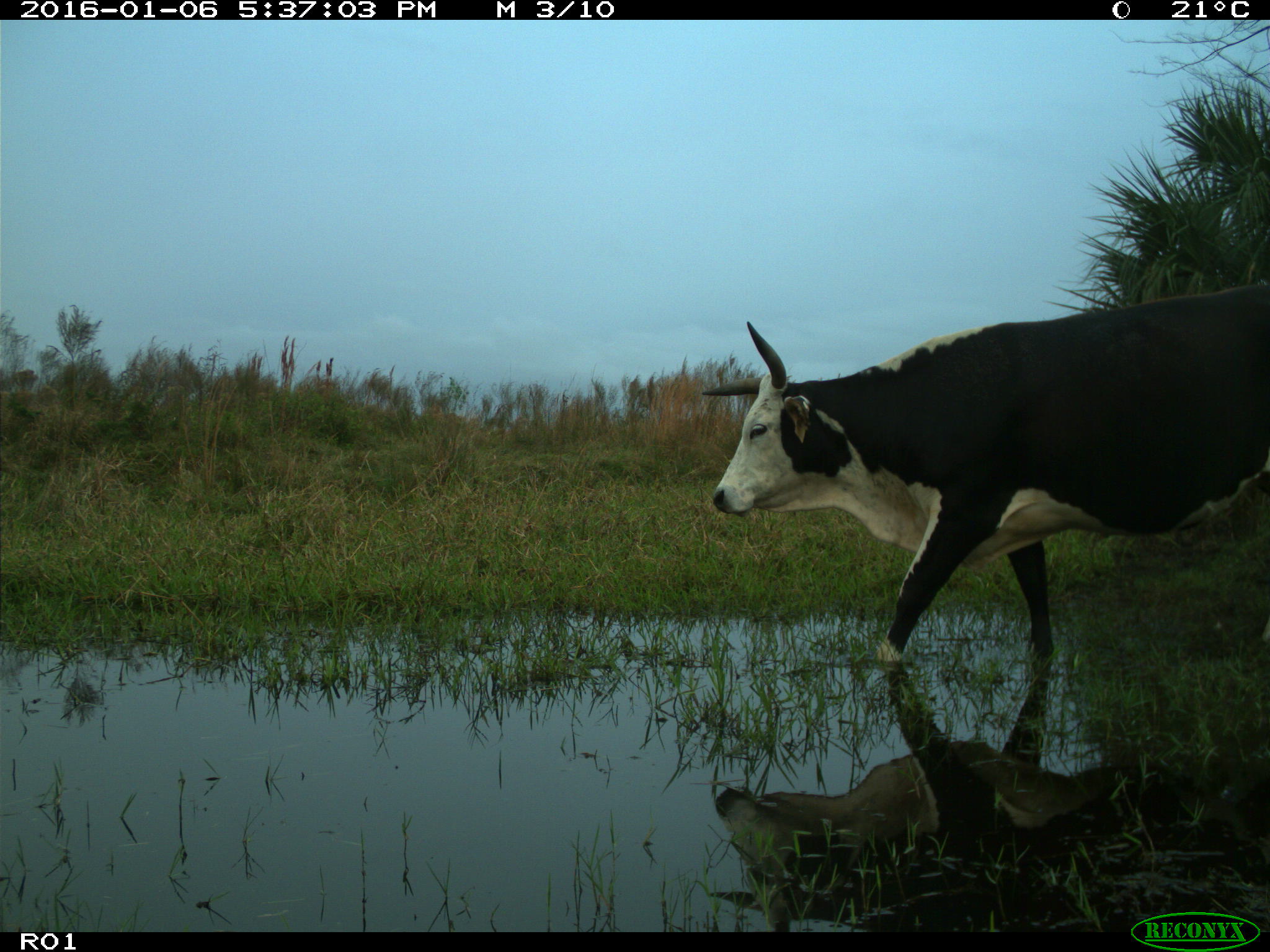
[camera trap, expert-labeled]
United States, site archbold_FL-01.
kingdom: Animalia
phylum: Chordata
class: Mammalia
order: Artiodactyla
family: Bovidae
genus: Bos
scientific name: Bos taurus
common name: domestic cow